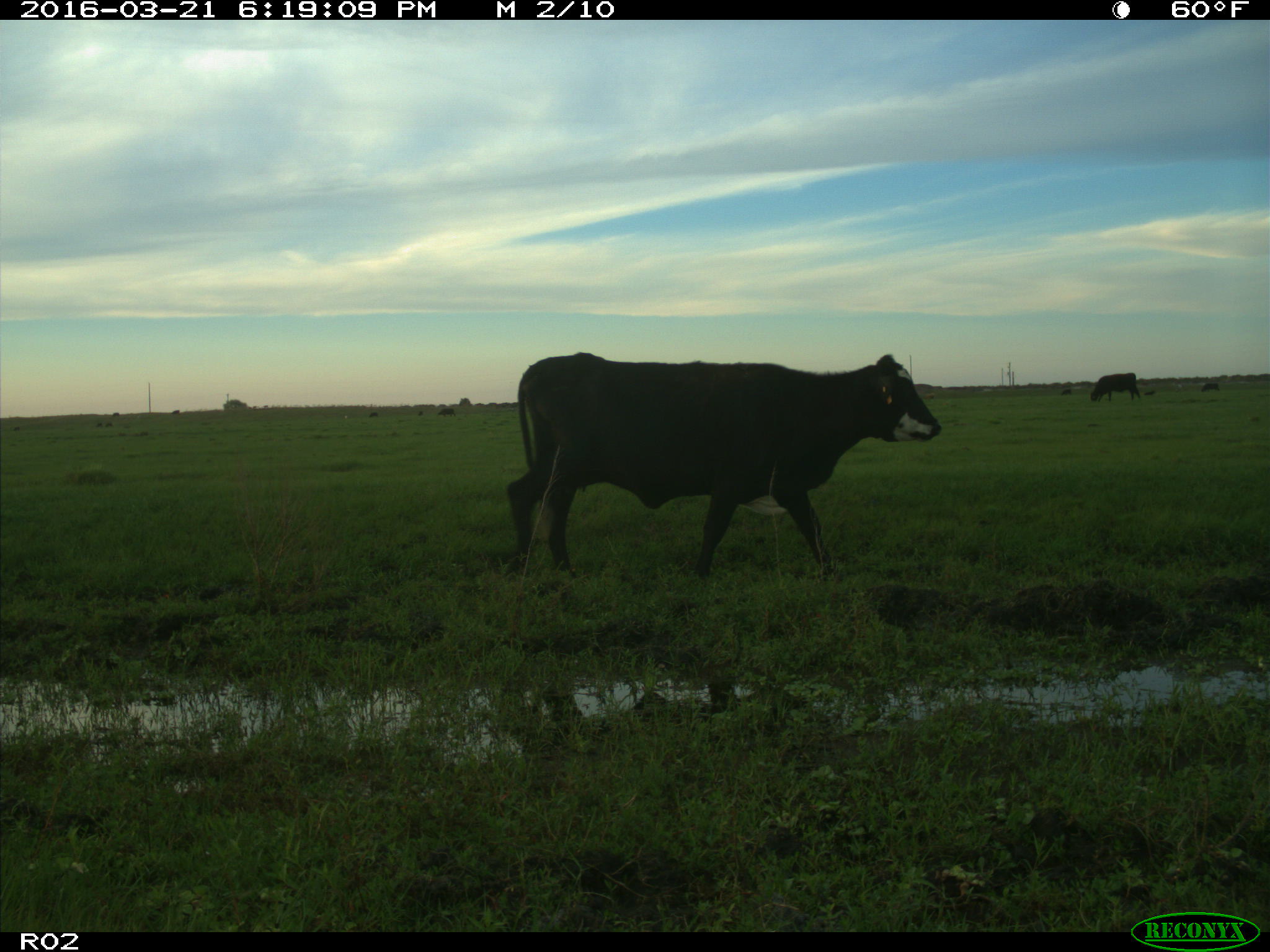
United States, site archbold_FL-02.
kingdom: Animalia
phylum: Chordata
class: Mammalia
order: Artiodactyla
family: Bovidae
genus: Bos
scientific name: Bos taurus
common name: domestic cow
Bos taurus (domestic cow).